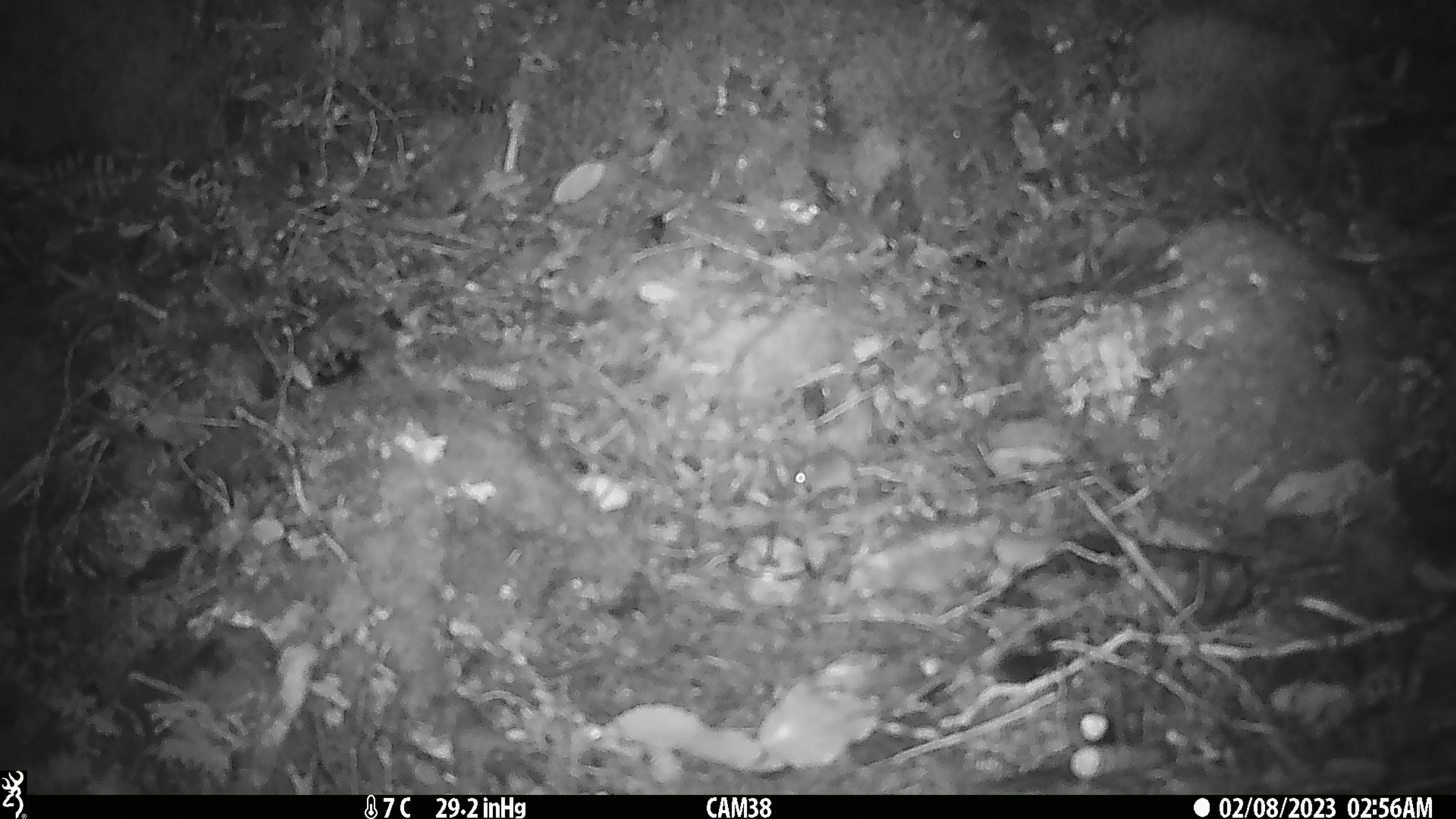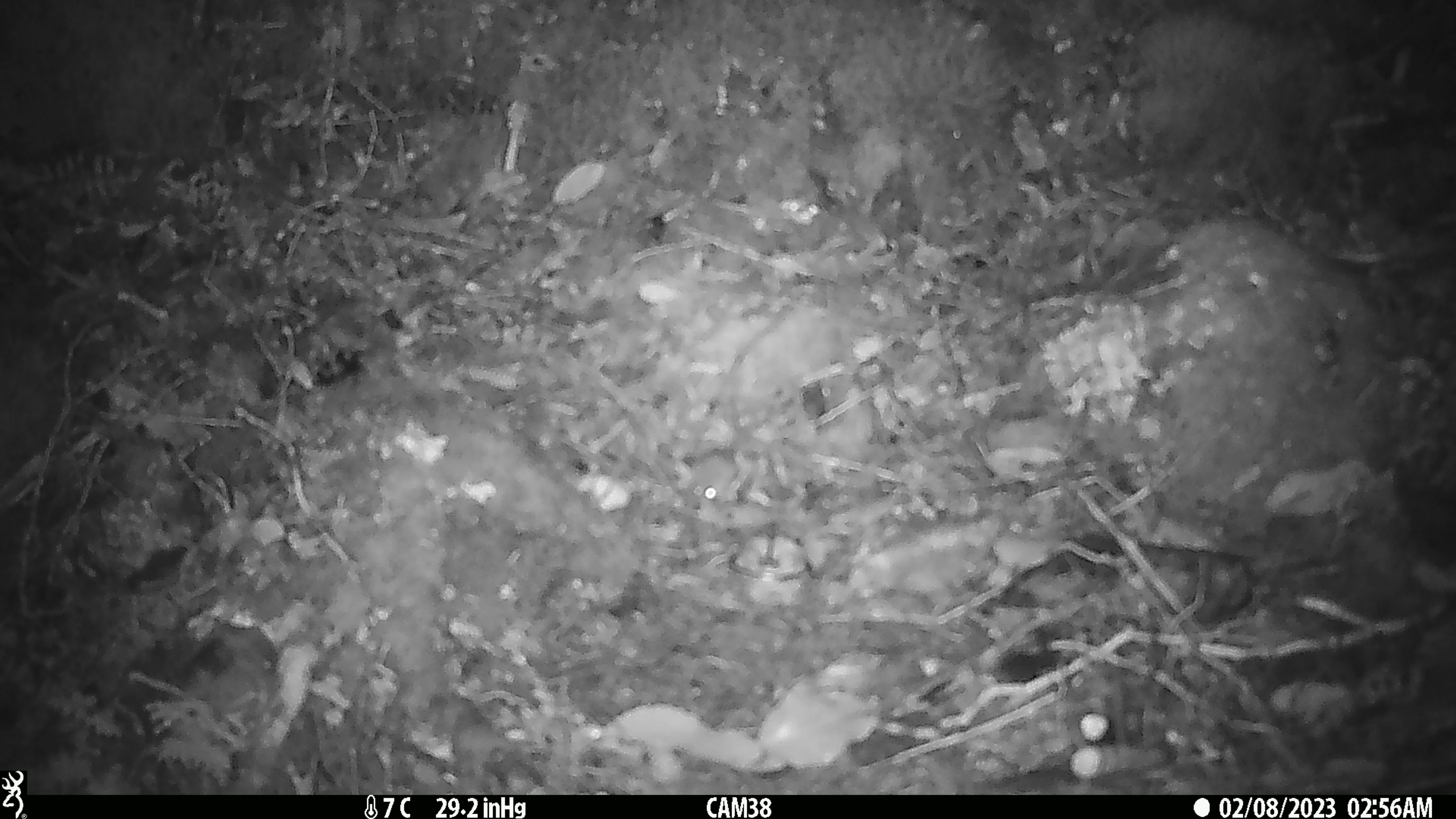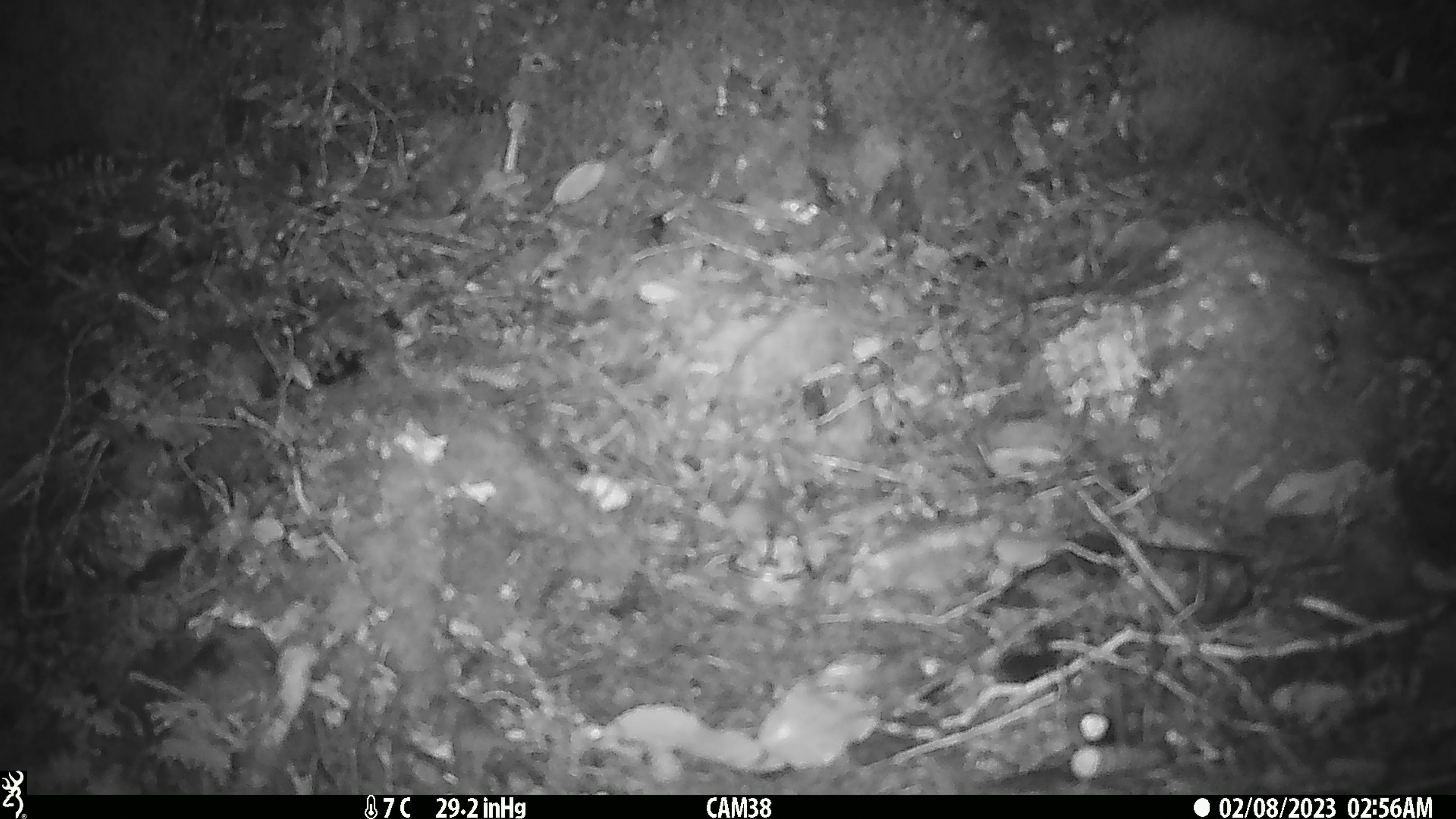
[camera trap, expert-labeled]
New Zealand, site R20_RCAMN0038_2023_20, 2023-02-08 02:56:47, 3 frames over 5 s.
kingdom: Animalia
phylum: Chordata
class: Mammalia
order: Rodentia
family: Muridae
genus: Mus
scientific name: Mus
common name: mouse